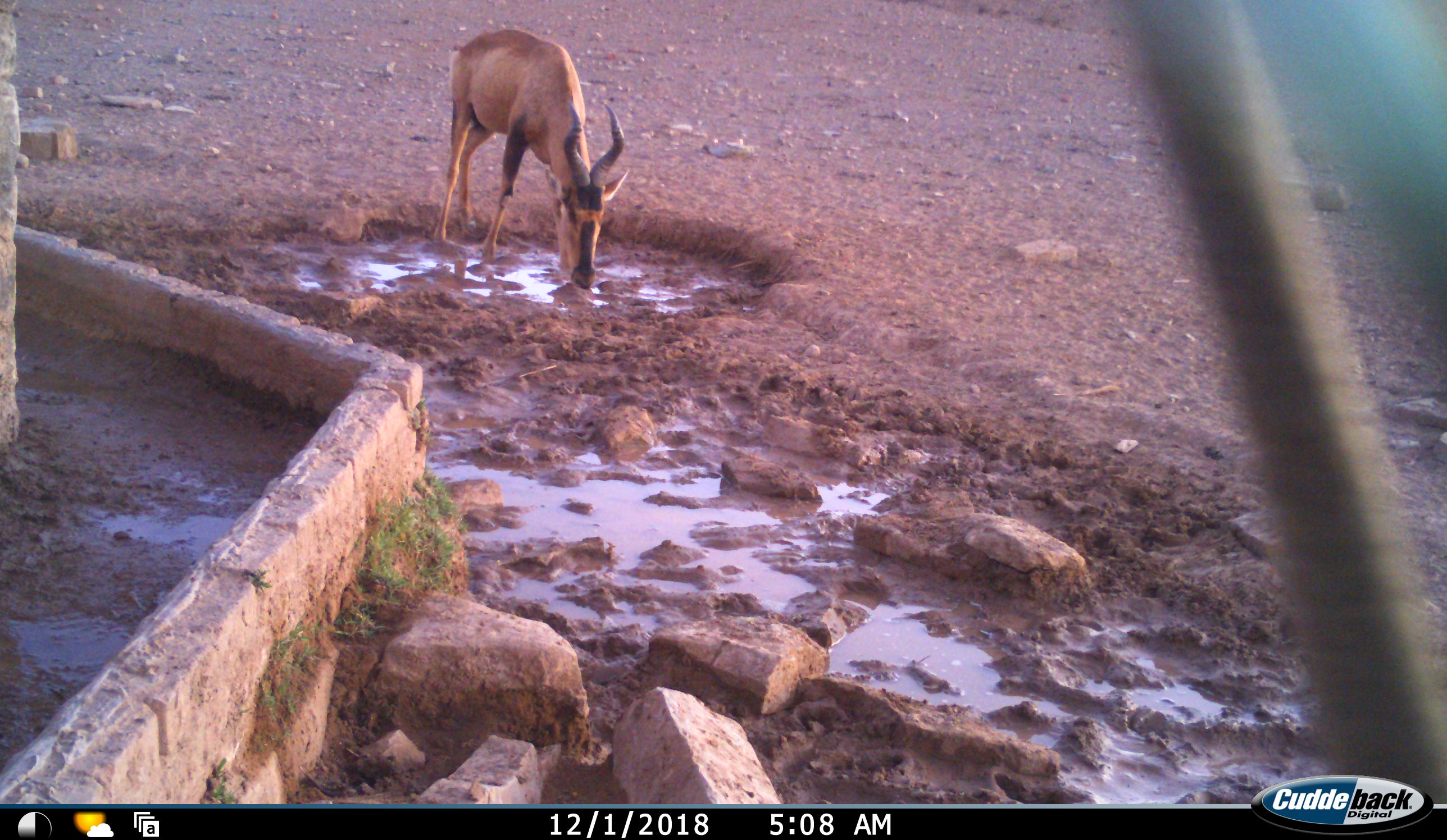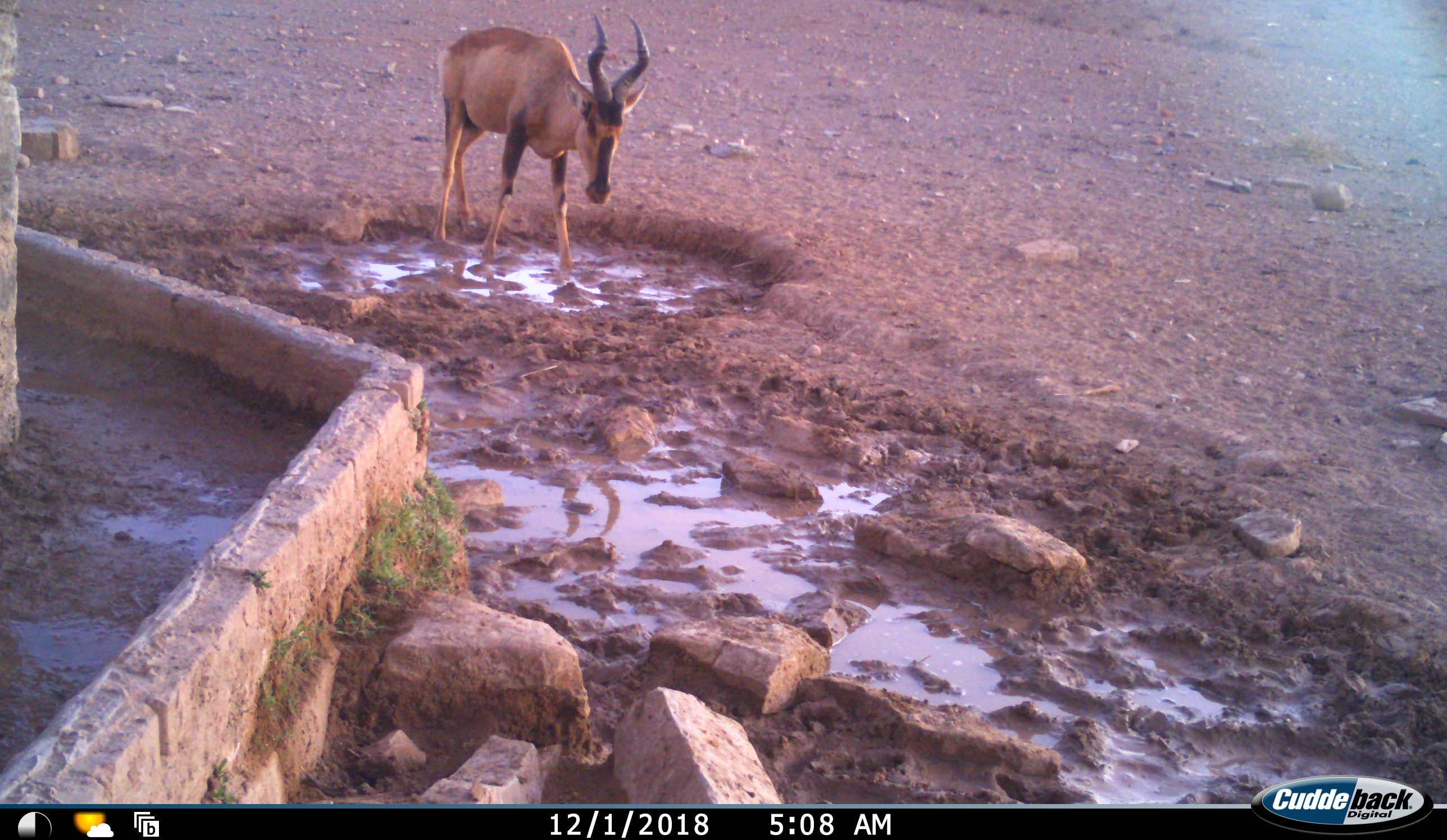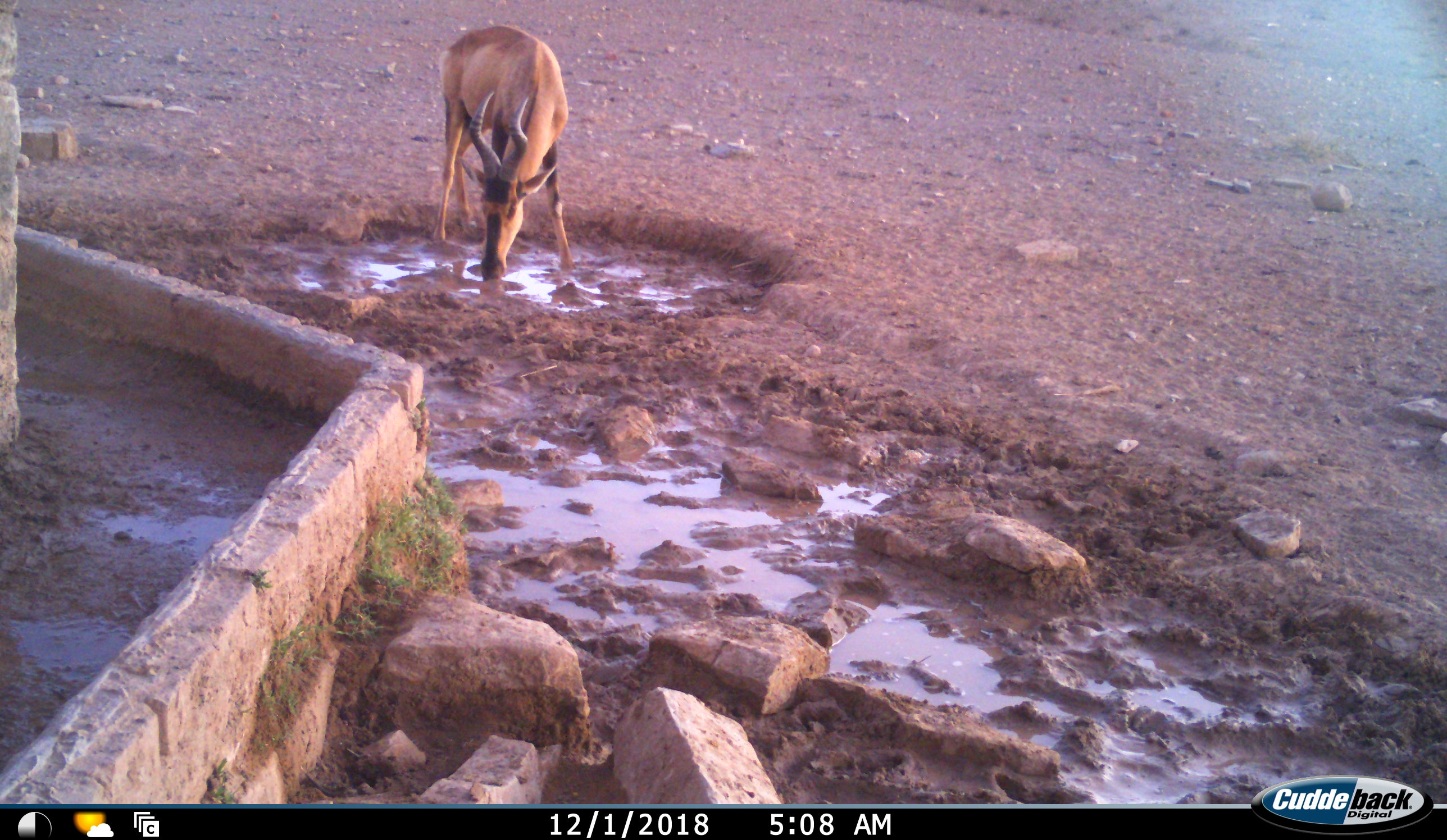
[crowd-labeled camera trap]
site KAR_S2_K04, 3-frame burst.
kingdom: Animalia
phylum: Chordata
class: Mammalia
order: Artiodactyla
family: Bovidae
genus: Oryx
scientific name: Oryx gazella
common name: gemsbok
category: oryx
Oryx (gemsbok) (Oryx gazella), count 1. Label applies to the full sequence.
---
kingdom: Animalia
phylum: Chordata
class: Mammalia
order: Artiodactyla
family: Bovidae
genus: Alcelaphus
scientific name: Alcelaphus buselaphus caama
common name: red hartebeest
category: hartebeestred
Hartebeestred (red hartebeest) (Alcelaphus buselaphus caama), count 1. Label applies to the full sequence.